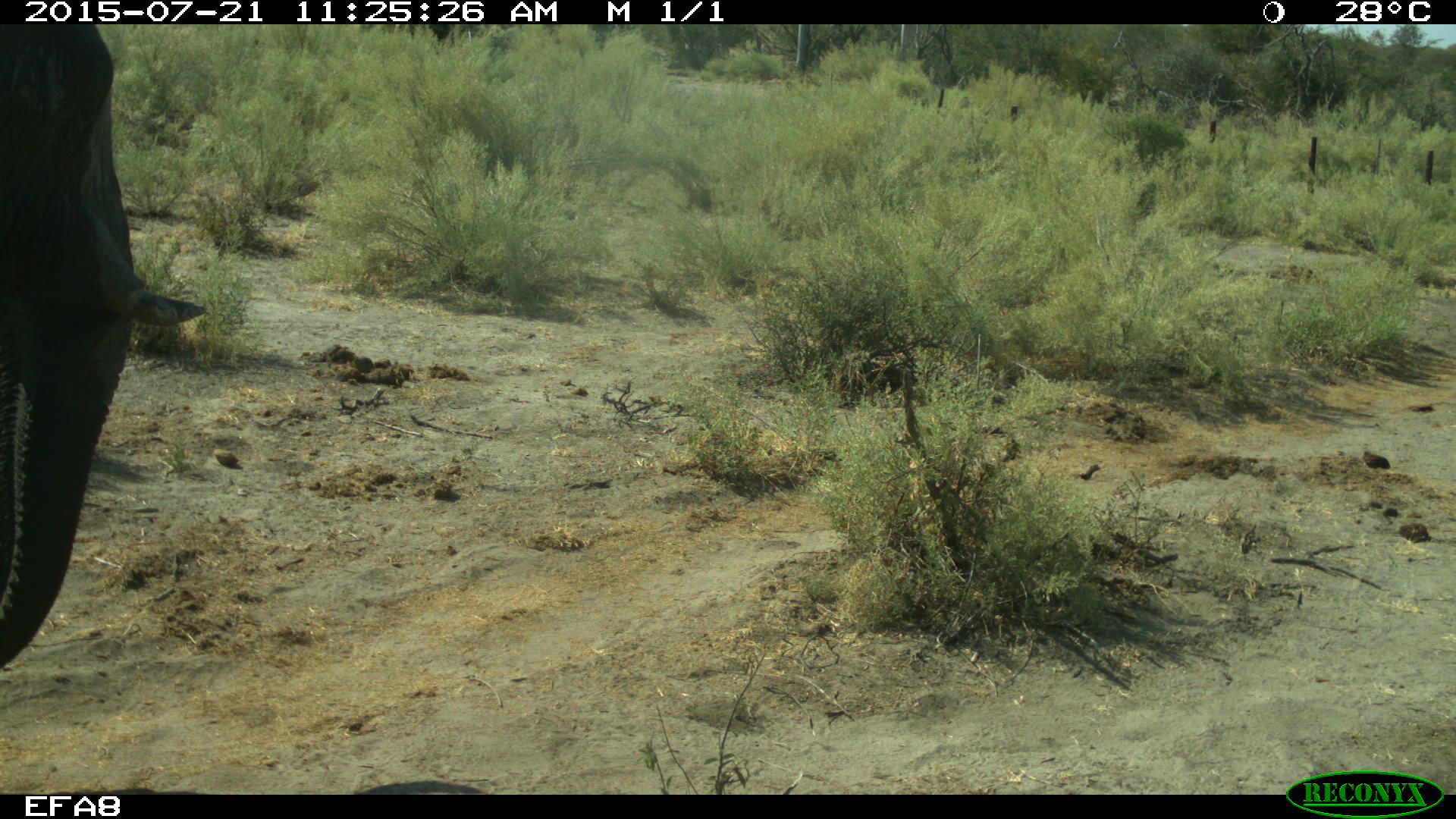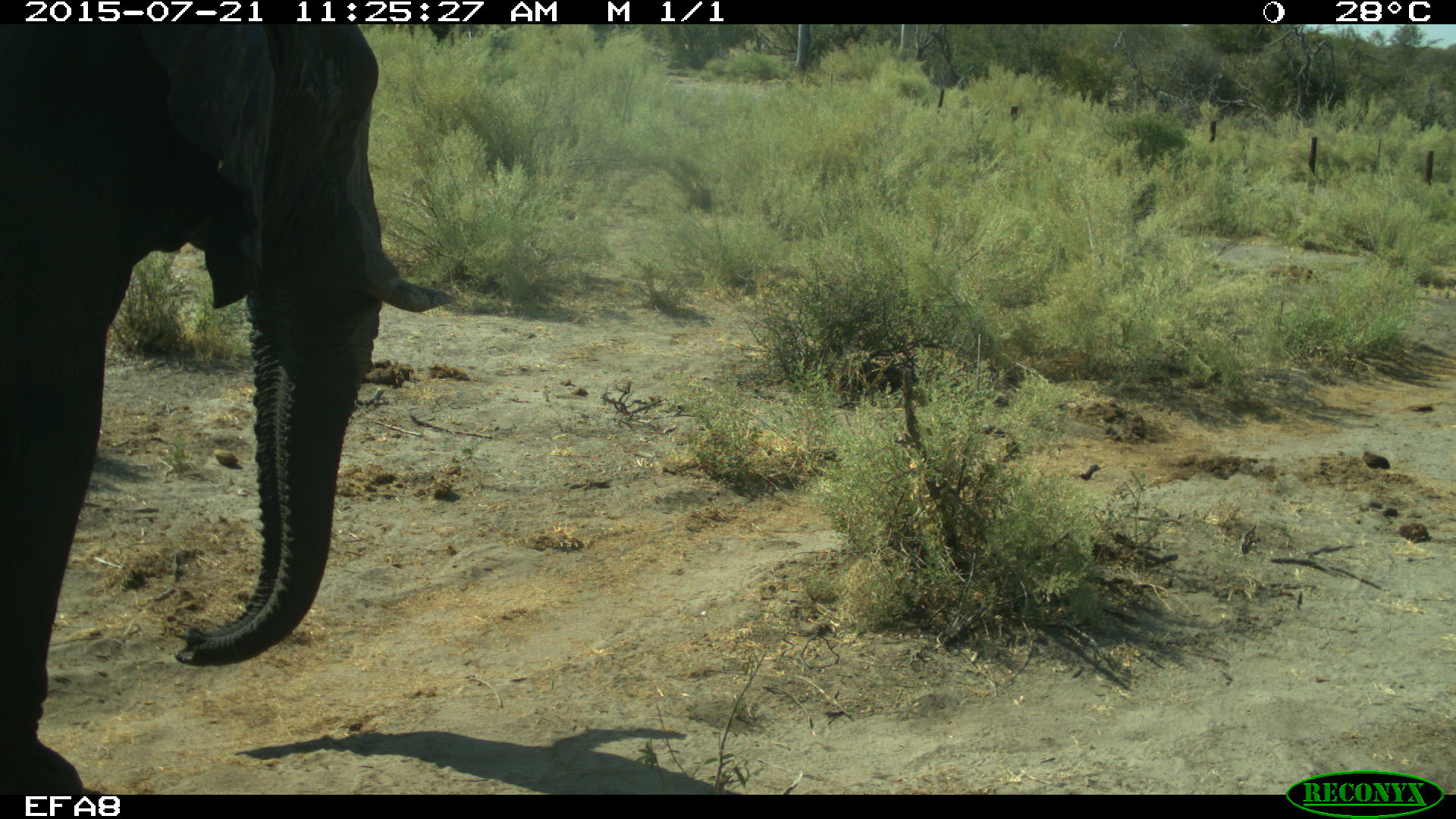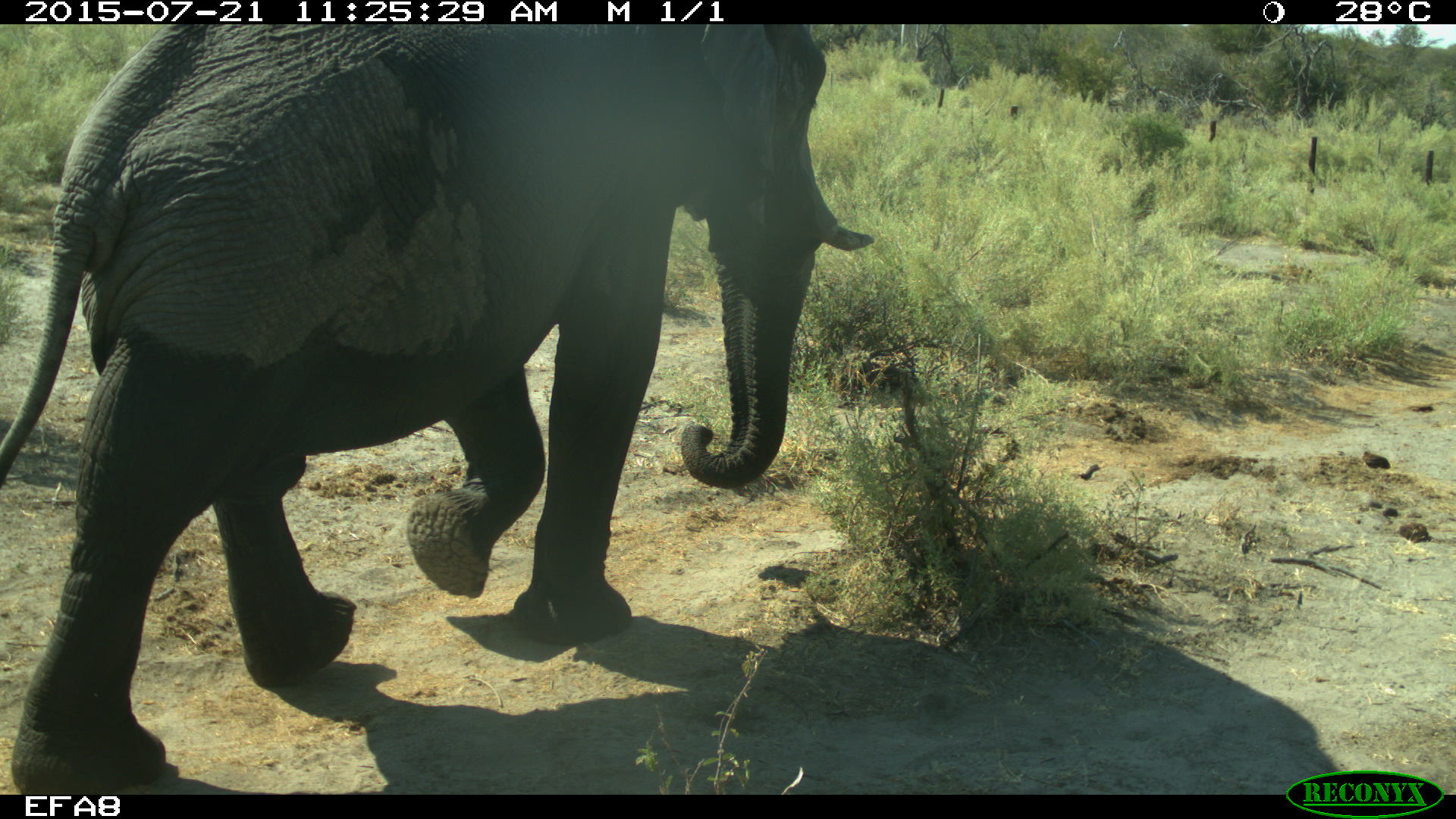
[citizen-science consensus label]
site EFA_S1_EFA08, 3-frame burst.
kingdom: Animalia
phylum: Chordata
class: Mammalia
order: Proboscidea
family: Elephantidae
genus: Loxodonta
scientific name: Loxodonta africana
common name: african bush elephant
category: elephant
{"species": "elephant (african bush elephant) (Loxodonta africana)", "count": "1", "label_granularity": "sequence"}